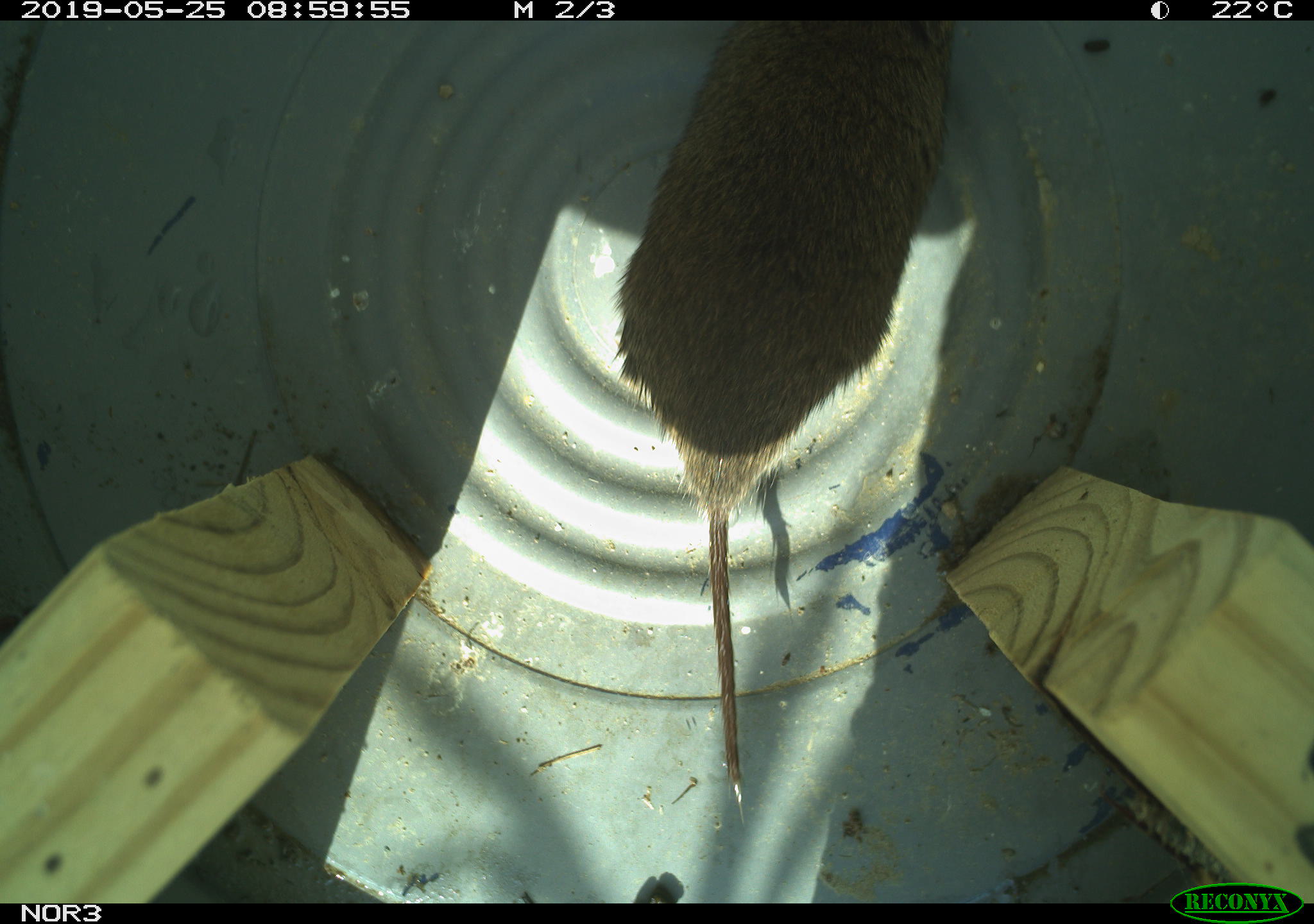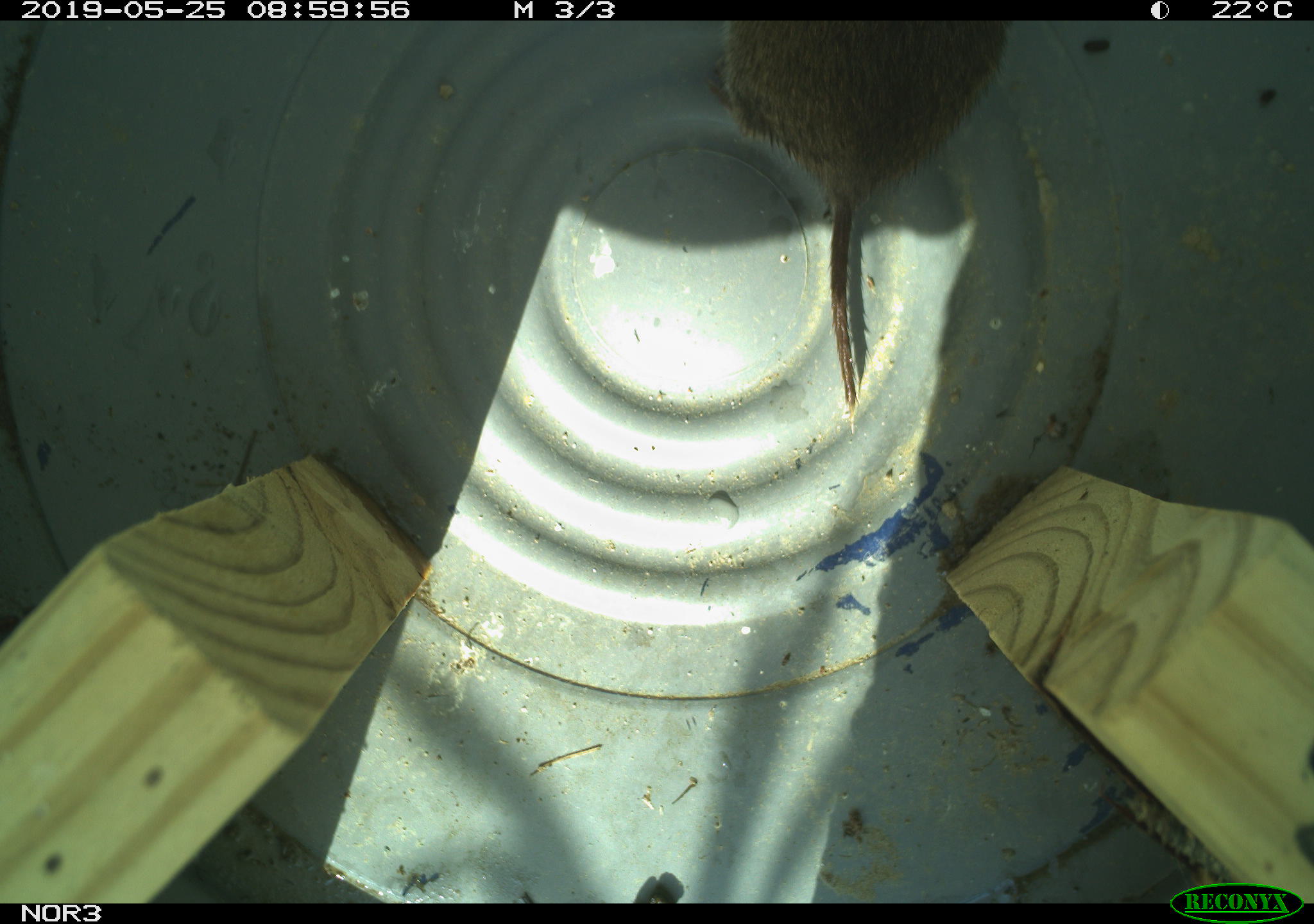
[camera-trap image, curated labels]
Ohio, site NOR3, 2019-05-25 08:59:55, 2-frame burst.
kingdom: Animalia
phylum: Chordata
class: Mammalia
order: Rodentia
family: Cricetidae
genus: Microtus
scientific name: Microtus pennsylvanicus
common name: meadow vole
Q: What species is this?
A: Meadow vole (Microtus pennsylvanicus).